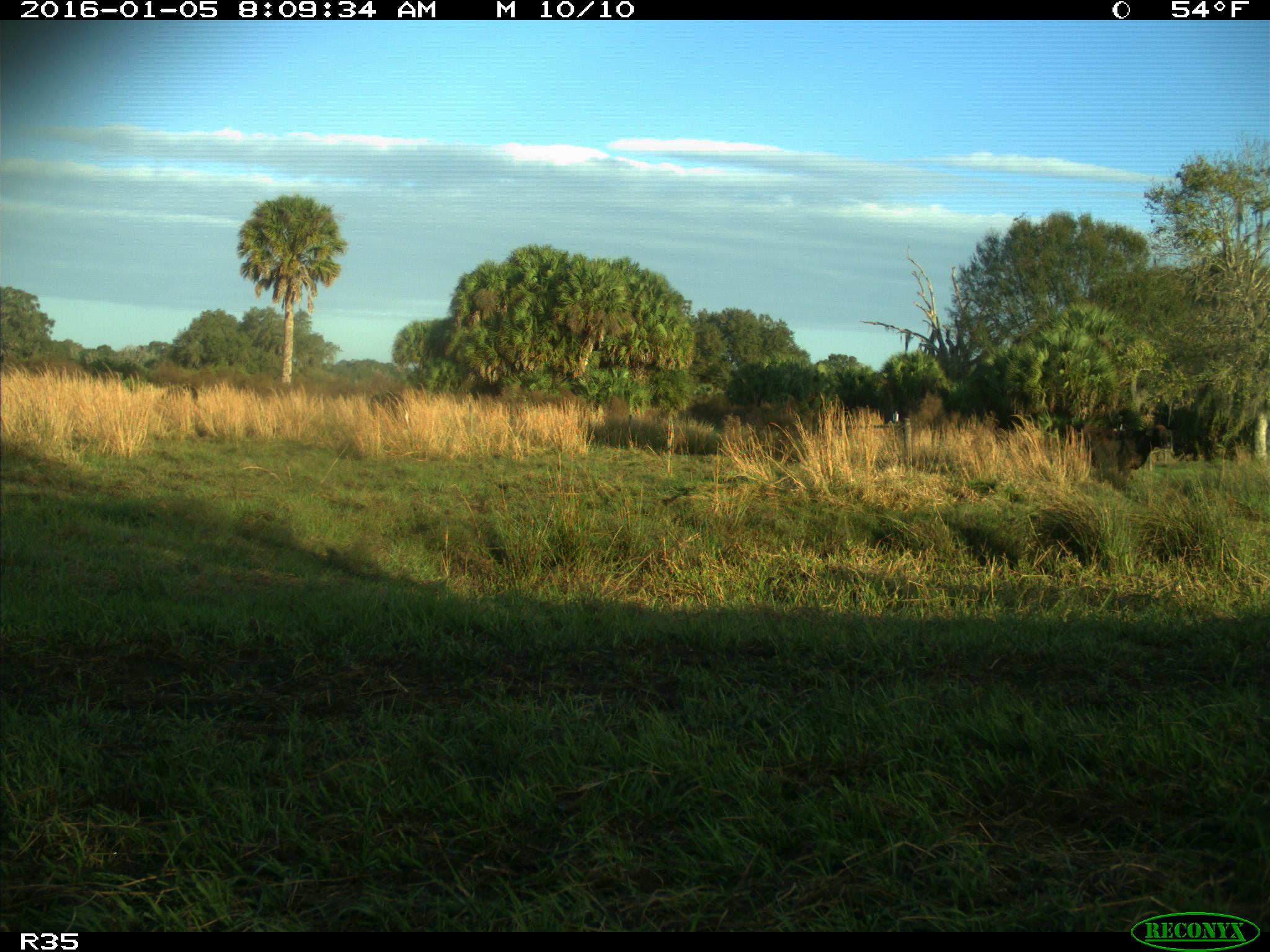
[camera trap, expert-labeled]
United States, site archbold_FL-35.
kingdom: Animalia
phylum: Chordata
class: Mammalia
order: Artiodactyla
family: Bovidae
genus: Bos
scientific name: Bos taurus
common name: domestic cow